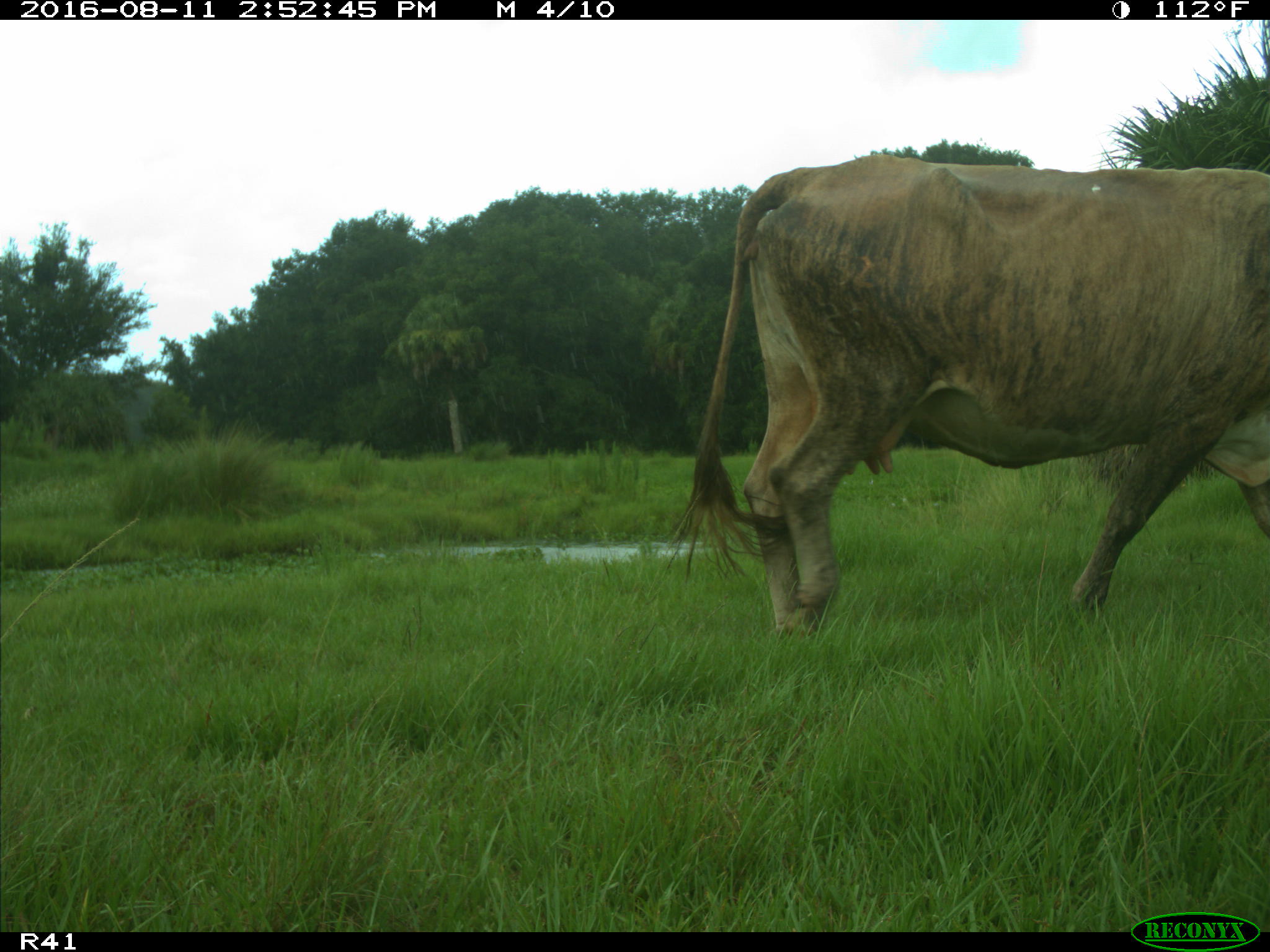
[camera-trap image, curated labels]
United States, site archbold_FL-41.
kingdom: Animalia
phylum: Chordata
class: Mammalia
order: Artiodactyla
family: Bovidae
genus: Bos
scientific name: Bos taurus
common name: domestic cow